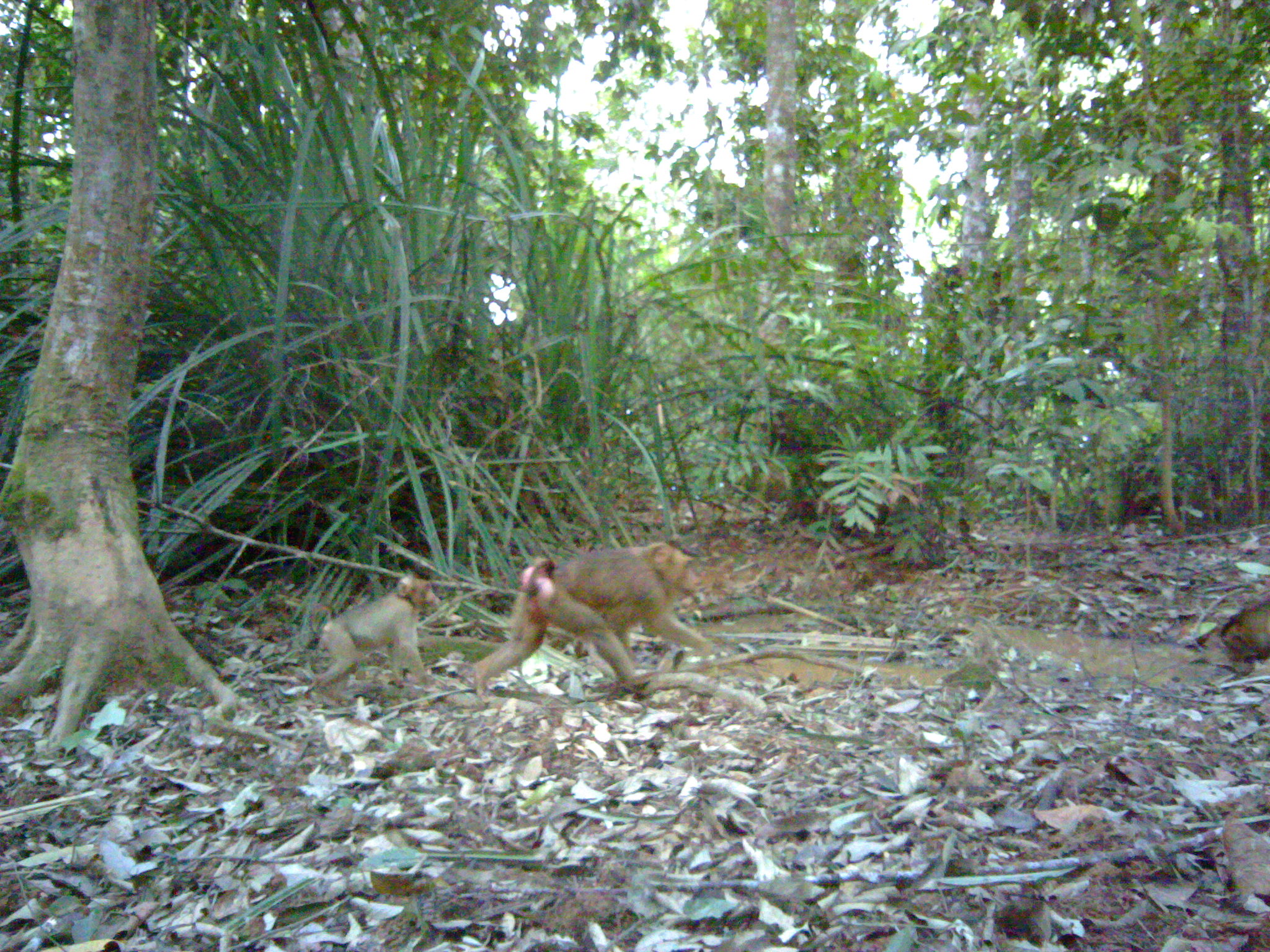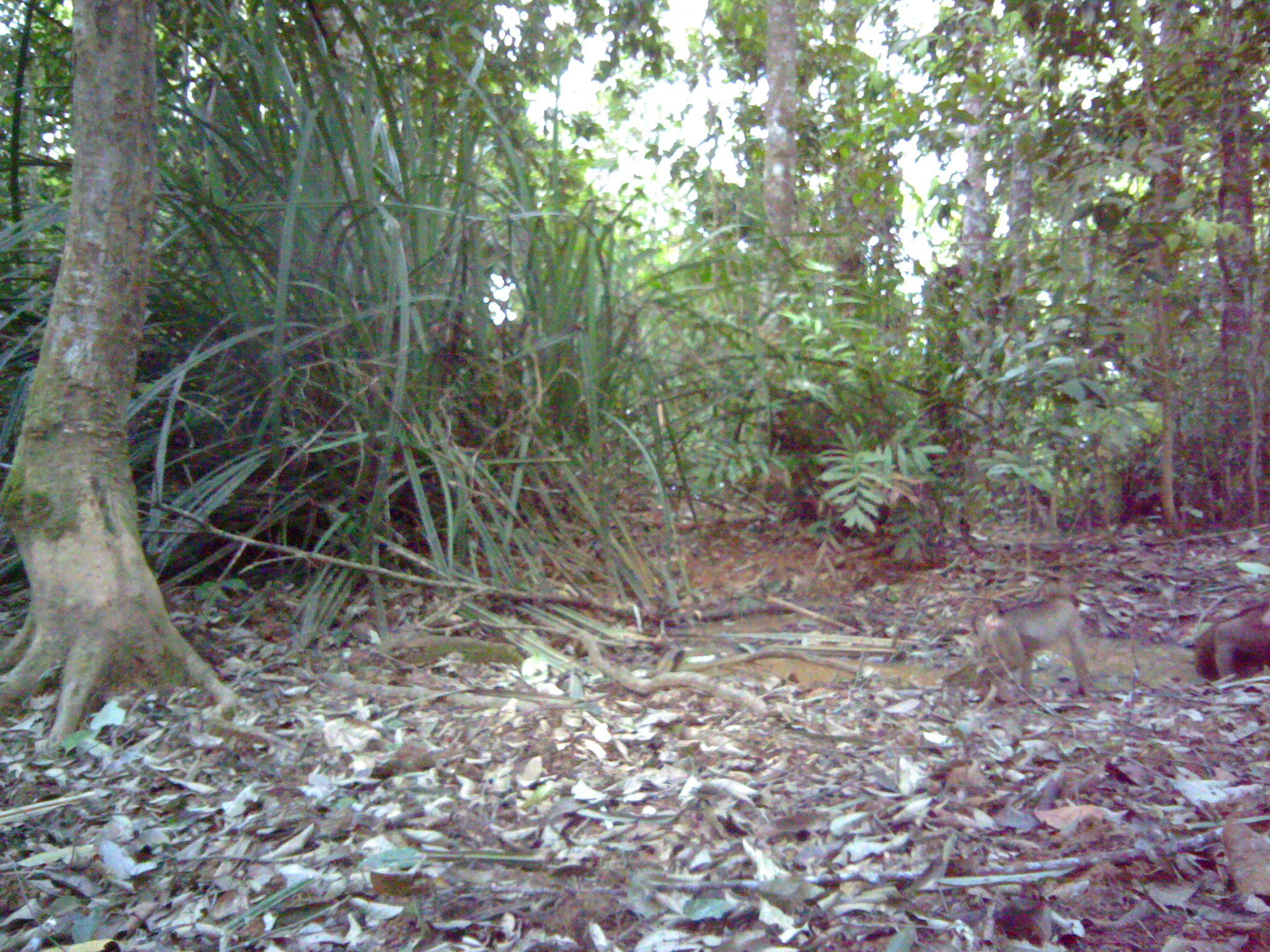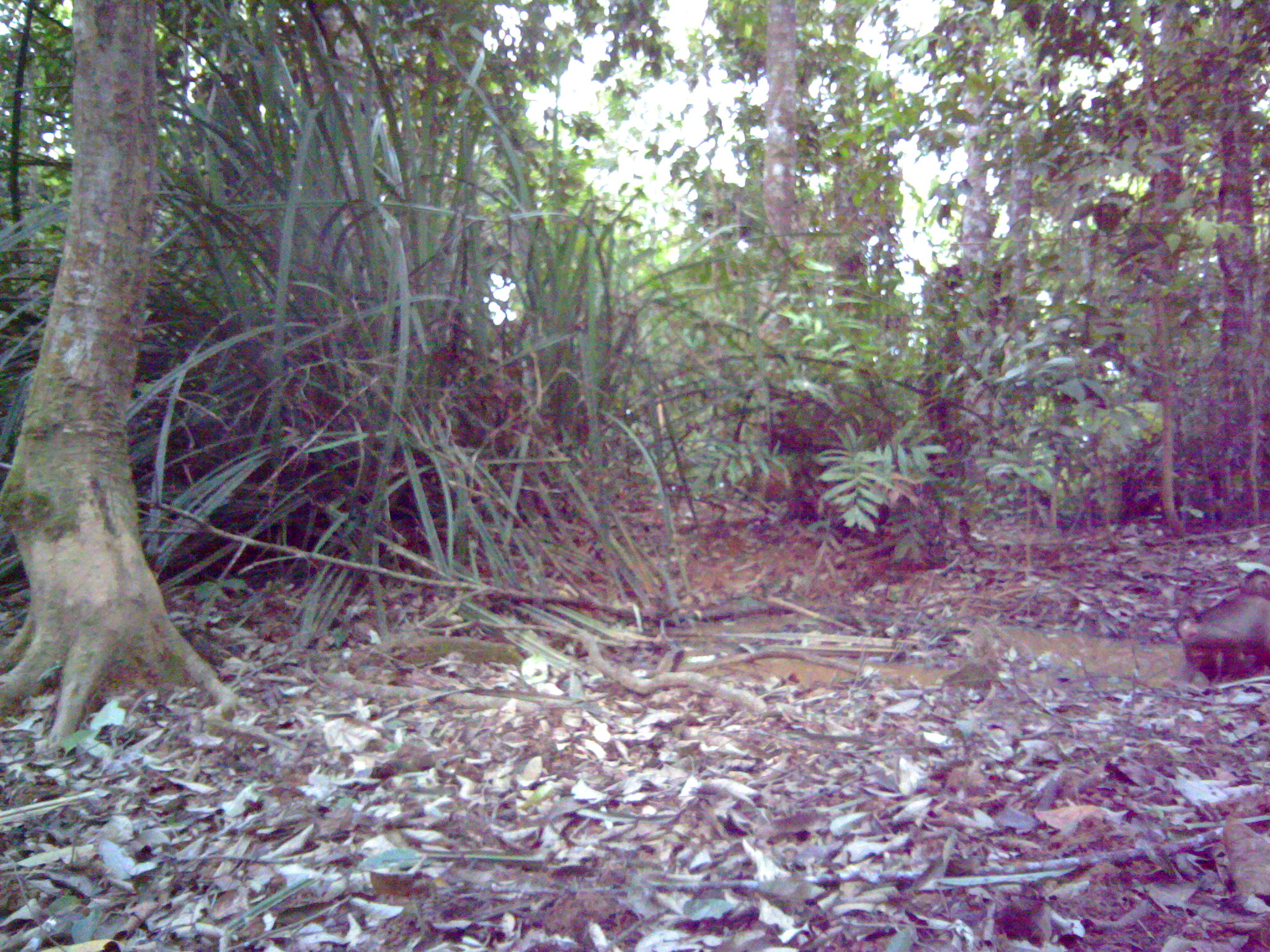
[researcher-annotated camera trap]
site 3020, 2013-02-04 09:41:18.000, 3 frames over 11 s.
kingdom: Animalia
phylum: Chordata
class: Mammalia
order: Primates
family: Cercopithecidae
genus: Macaca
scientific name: Macaca nemestrina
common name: southern pig-tailed macaque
Macaca nemestrina (southern pig-tailed macaque), count 3.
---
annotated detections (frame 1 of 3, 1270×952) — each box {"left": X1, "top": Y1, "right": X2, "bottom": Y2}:
macaca nemestrina: {"left": 473, "top": 540, "right": 715, "bottom": 703}; {"left": 304, "top": 574, "right": 441, "bottom": 699}; {"left": 1219, "top": 599, "right": 1270, "bottom": 675}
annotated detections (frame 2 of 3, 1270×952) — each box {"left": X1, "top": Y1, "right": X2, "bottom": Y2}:
macaca nemestrina: {"left": 968, "top": 593, "right": 1087, "bottom": 702}; {"left": 1194, "top": 599, "right": 1269, "bottom": 681}